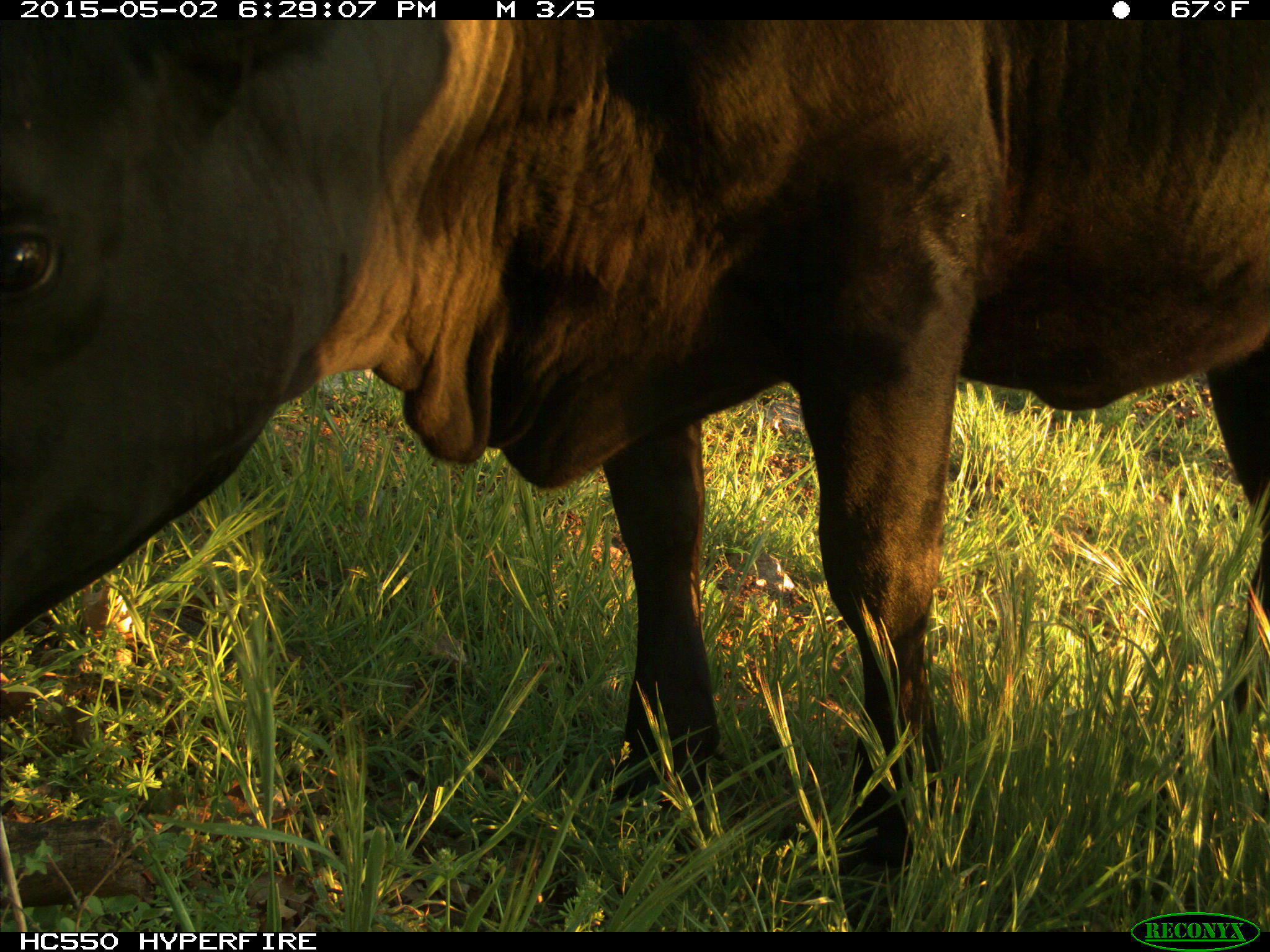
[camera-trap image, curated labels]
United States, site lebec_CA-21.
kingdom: Animalia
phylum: Chordata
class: Mammalia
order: Artiodactyla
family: Bovidae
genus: Bos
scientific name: Bos taurus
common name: domestic cow